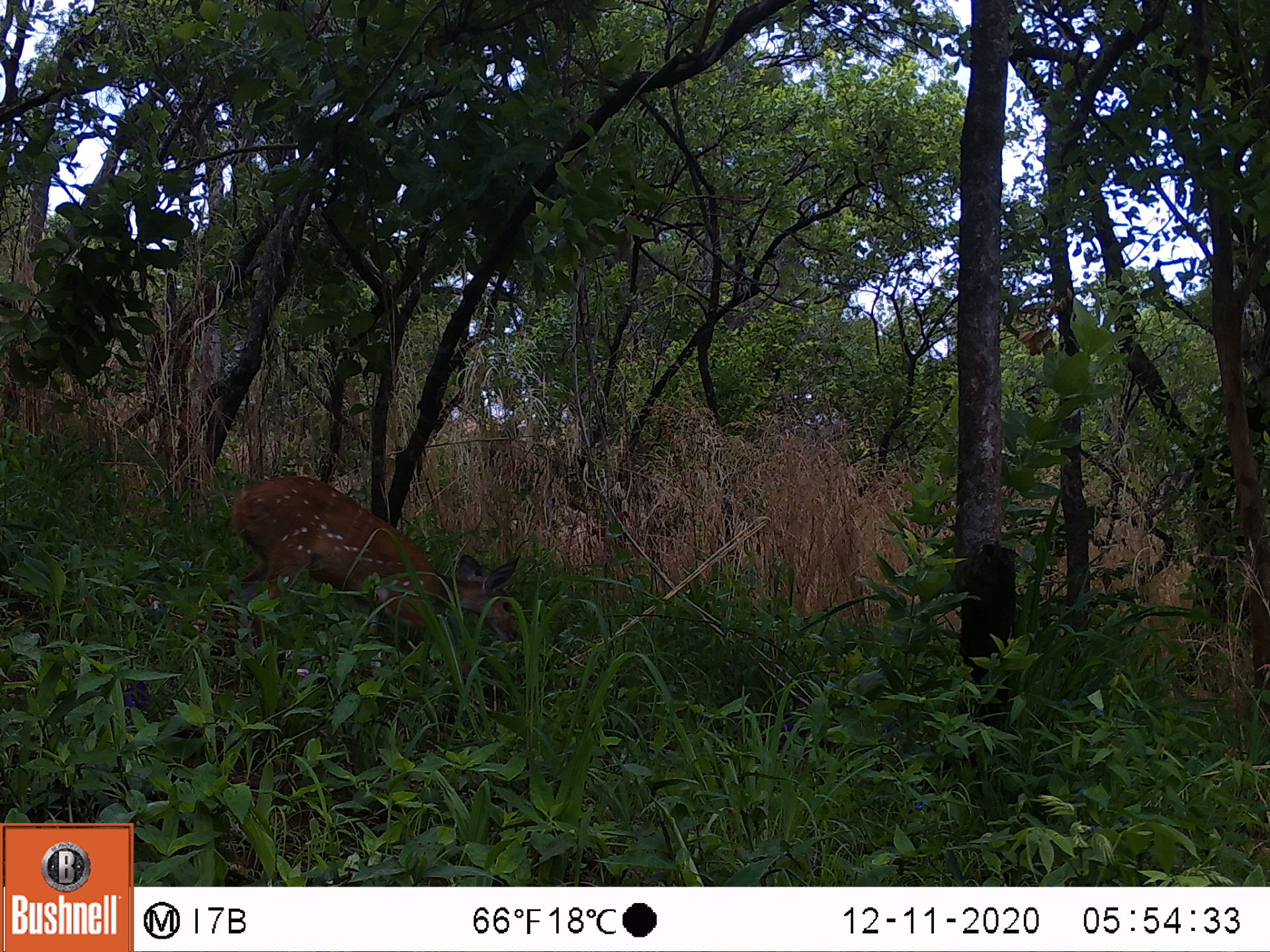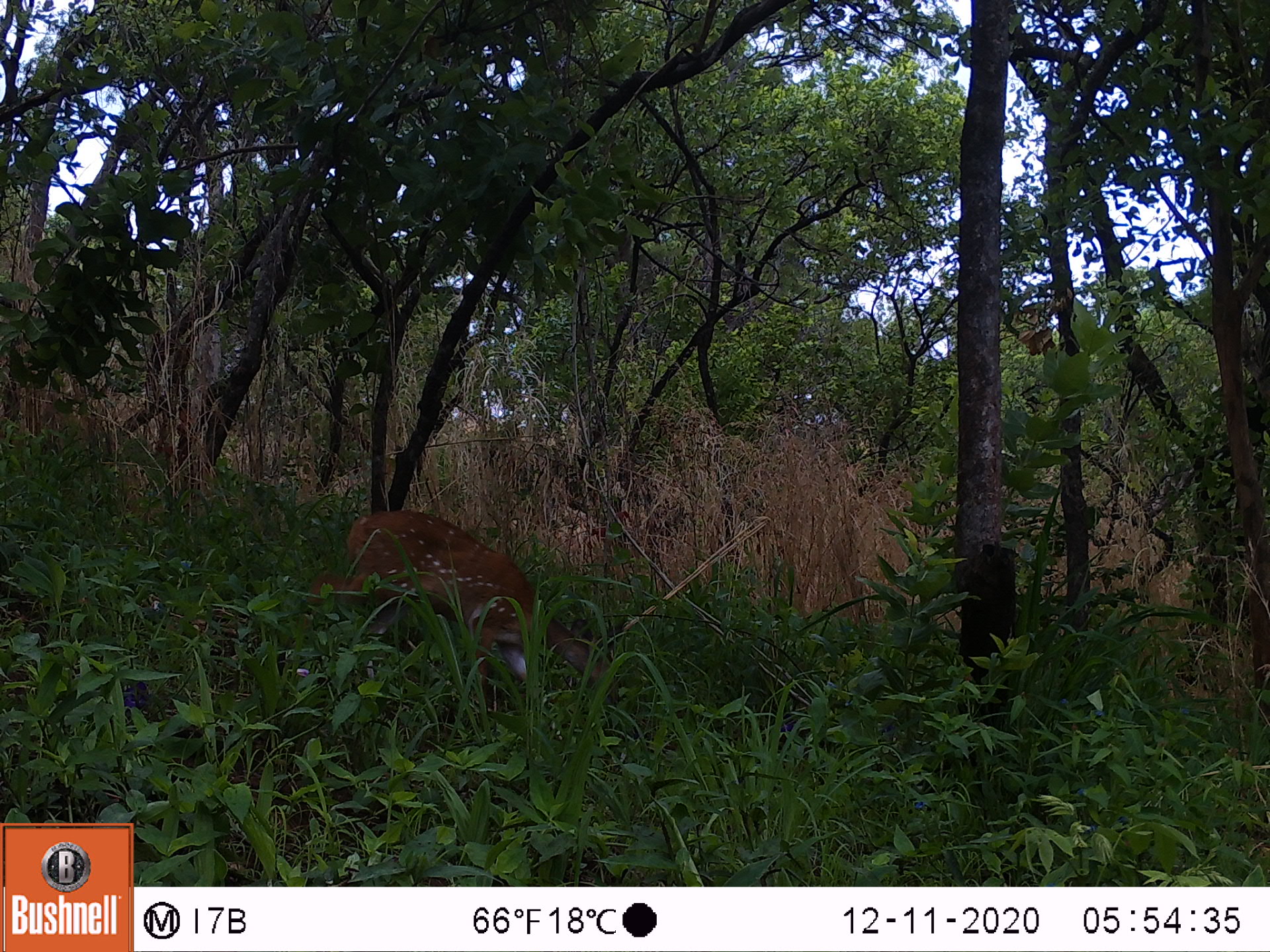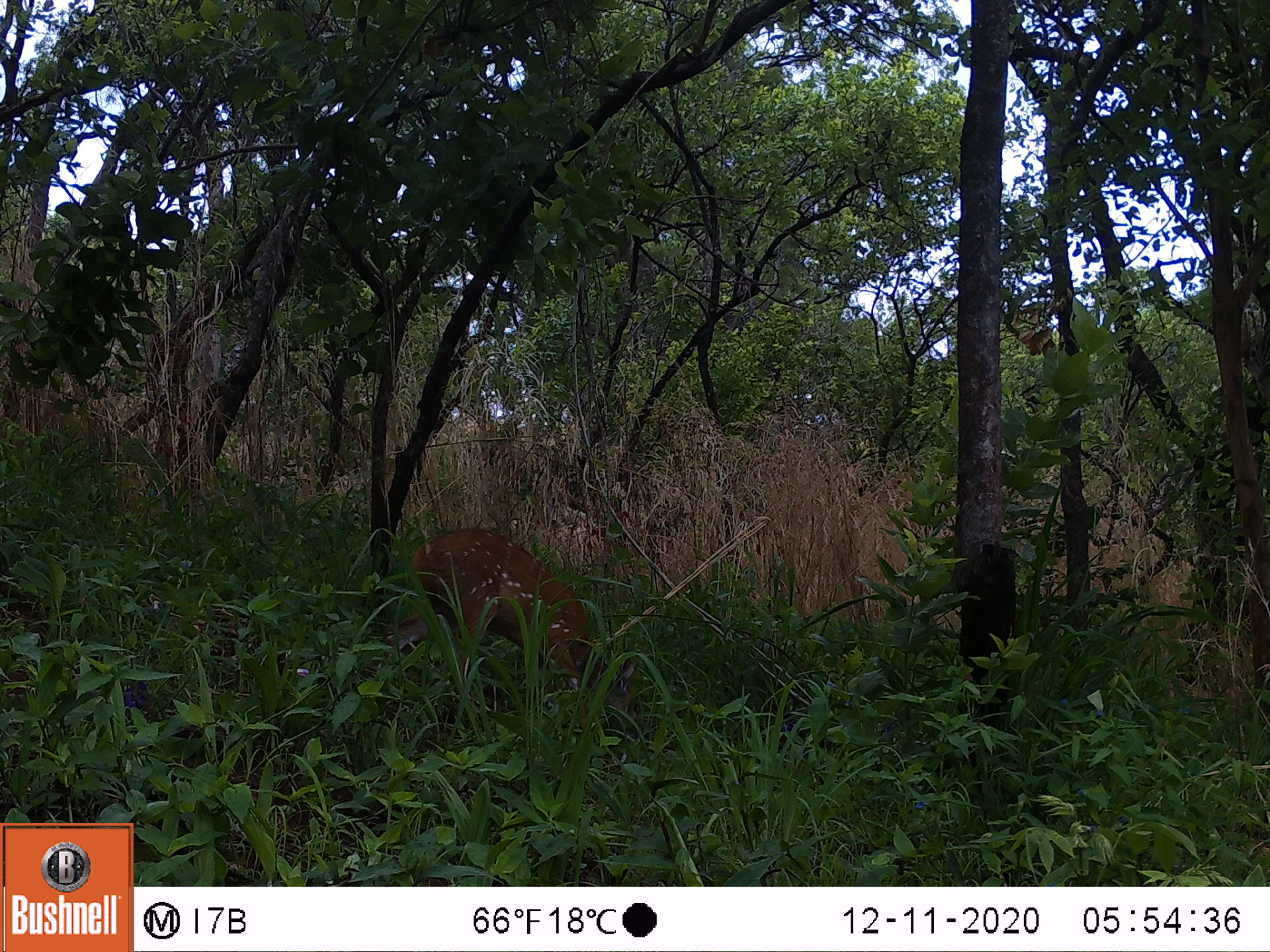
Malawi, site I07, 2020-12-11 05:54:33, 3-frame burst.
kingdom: Animalia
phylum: Chordata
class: Mammalia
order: Artiodactyla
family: Bovidae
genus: Tragelaphus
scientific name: Tragelaphus sylvaticus sylvaticus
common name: cape bushbuck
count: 1